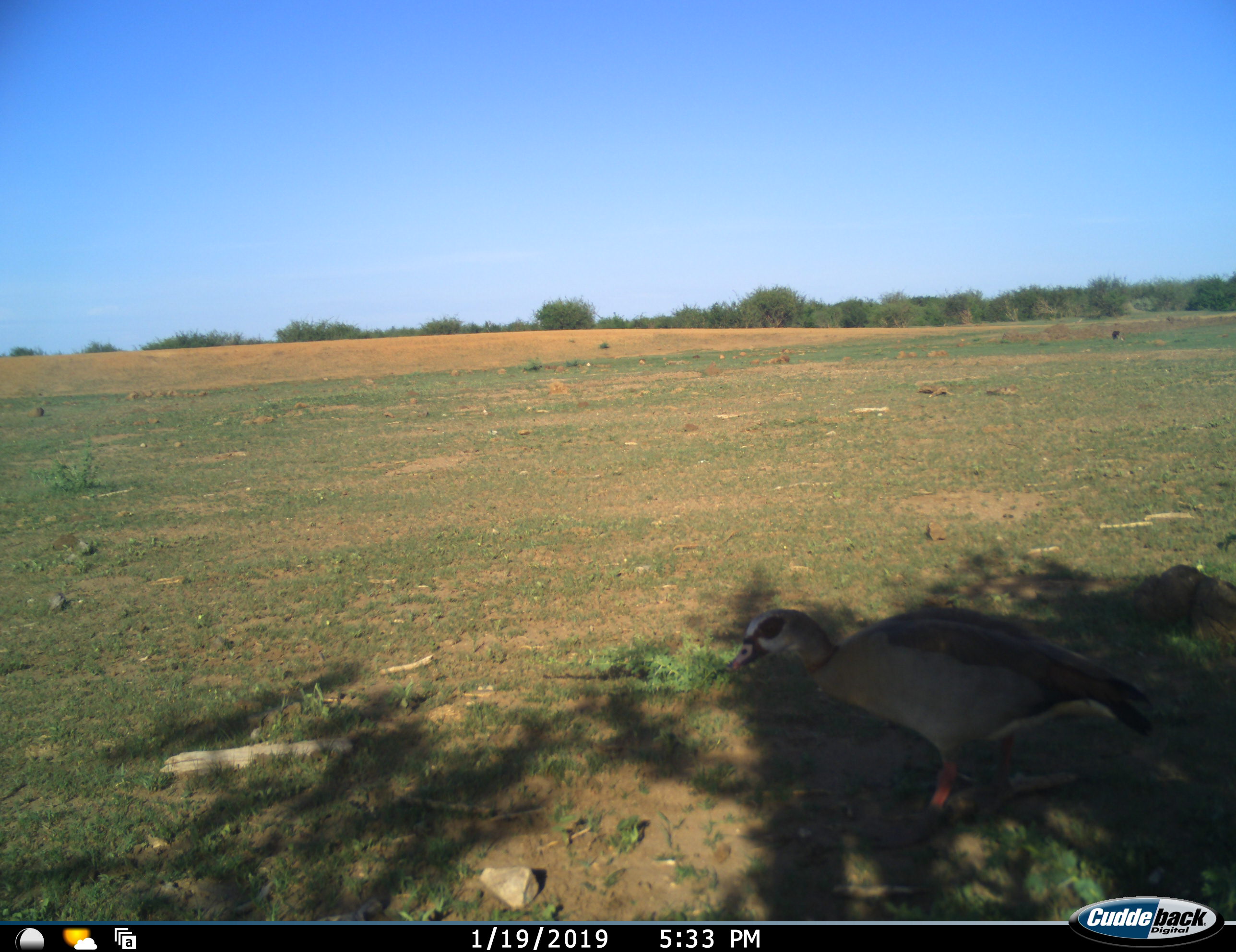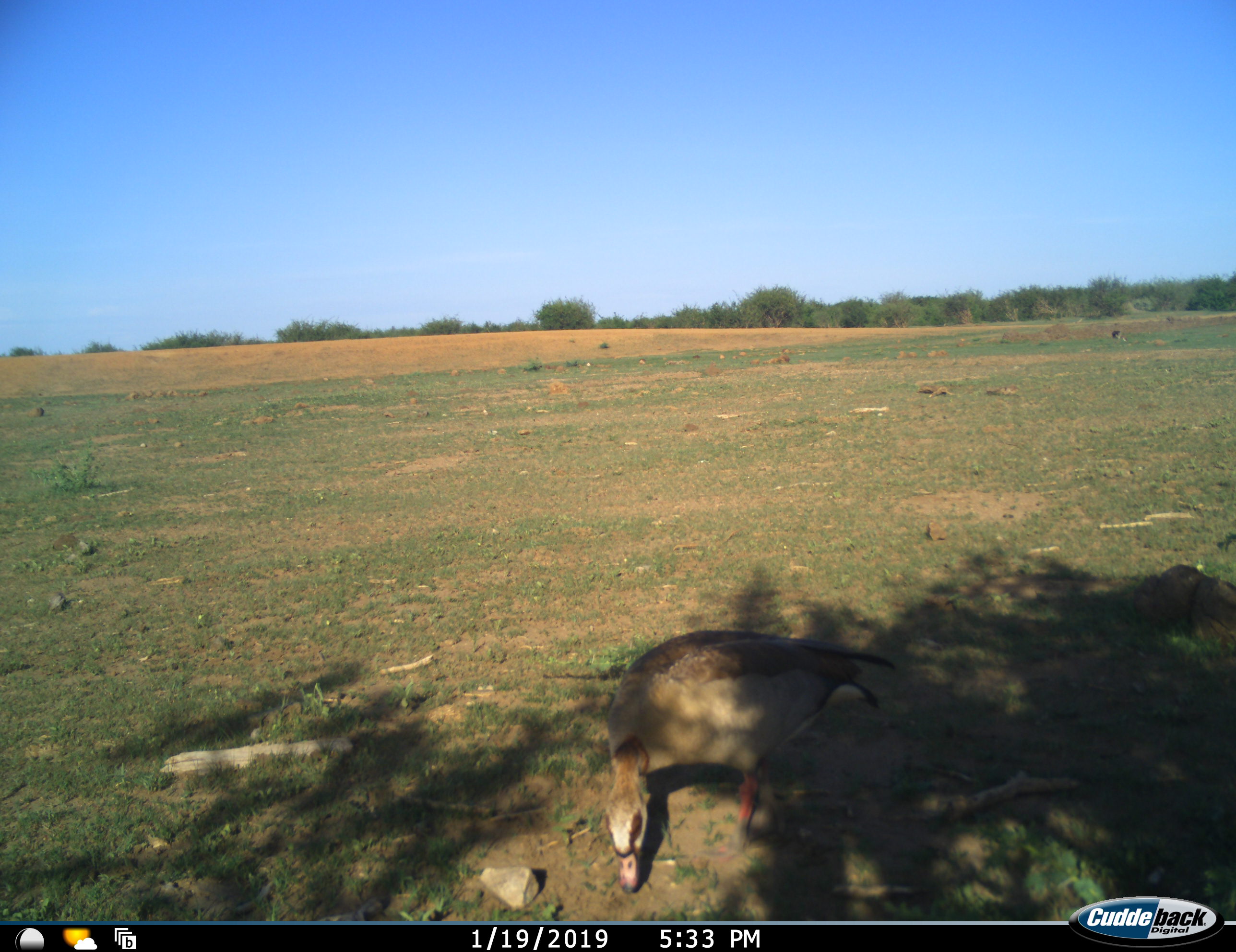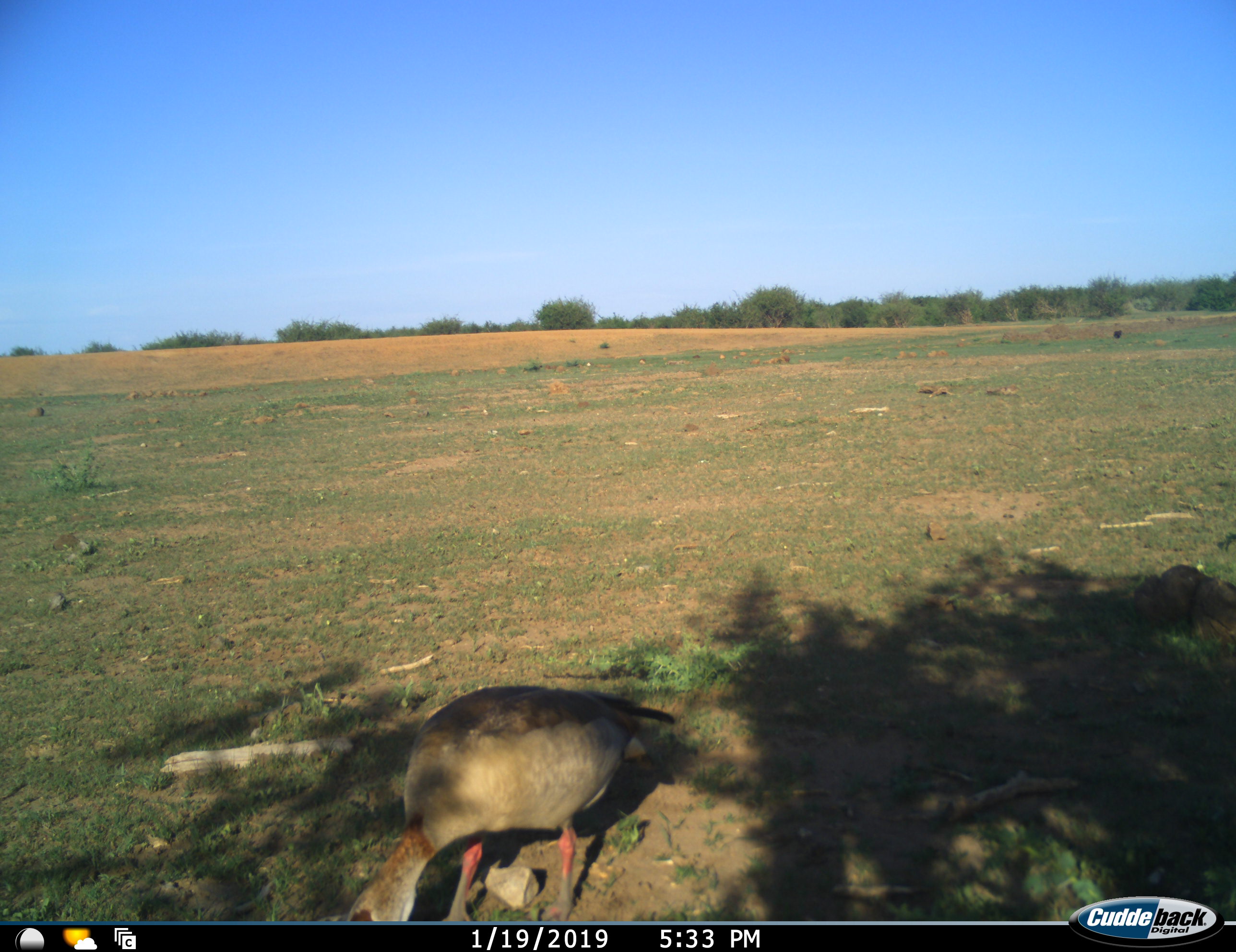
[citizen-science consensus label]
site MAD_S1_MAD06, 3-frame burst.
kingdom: Animalia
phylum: Chordata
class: Aves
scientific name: Aves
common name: bird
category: birdother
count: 1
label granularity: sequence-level